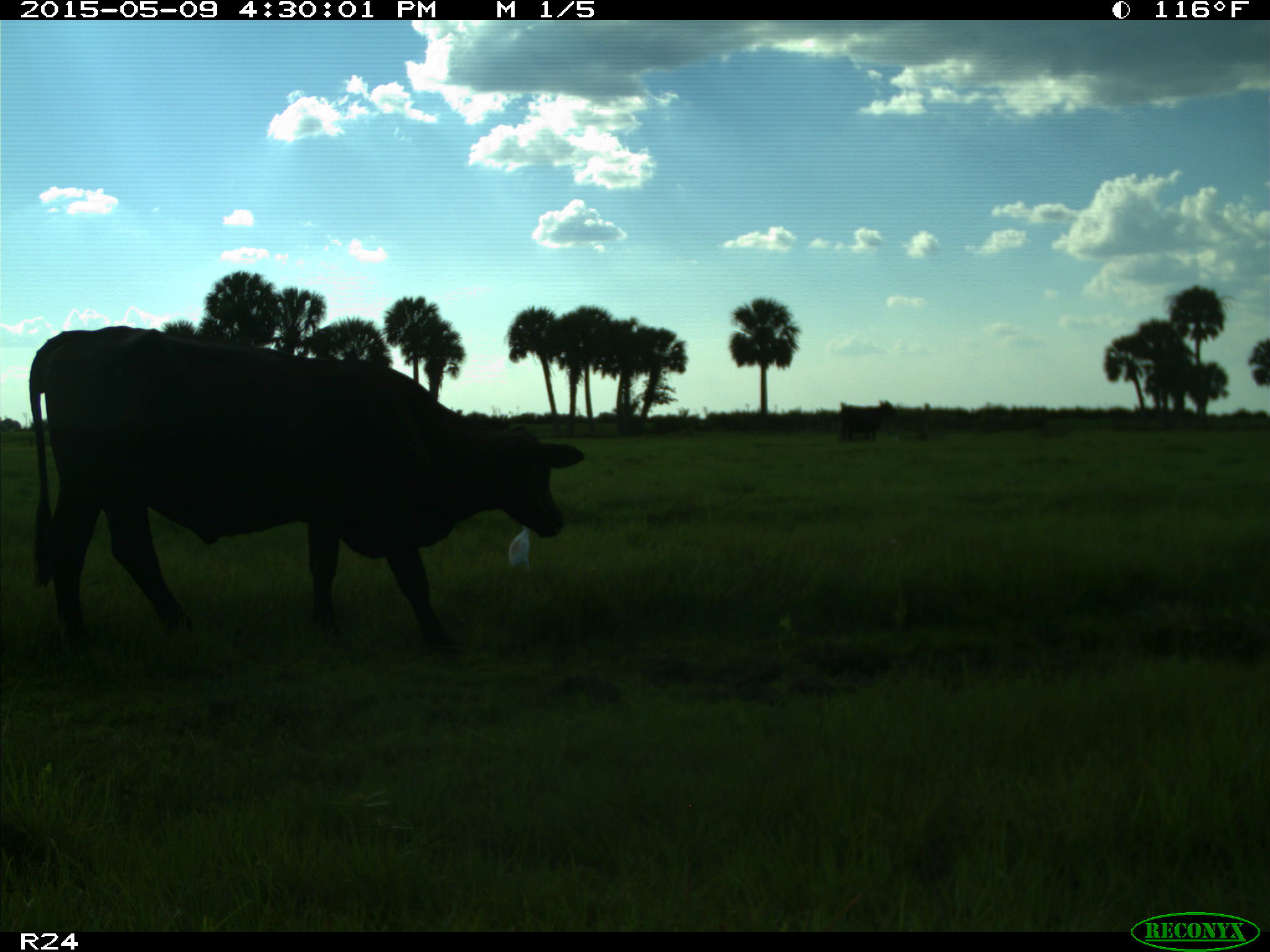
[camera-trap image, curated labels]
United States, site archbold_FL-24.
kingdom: Animalia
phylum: Chordata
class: Mammalia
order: Artiodactyla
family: Bovidae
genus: Bos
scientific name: Bos taurus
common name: domestic cow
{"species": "Bos taurus (domestic cow)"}